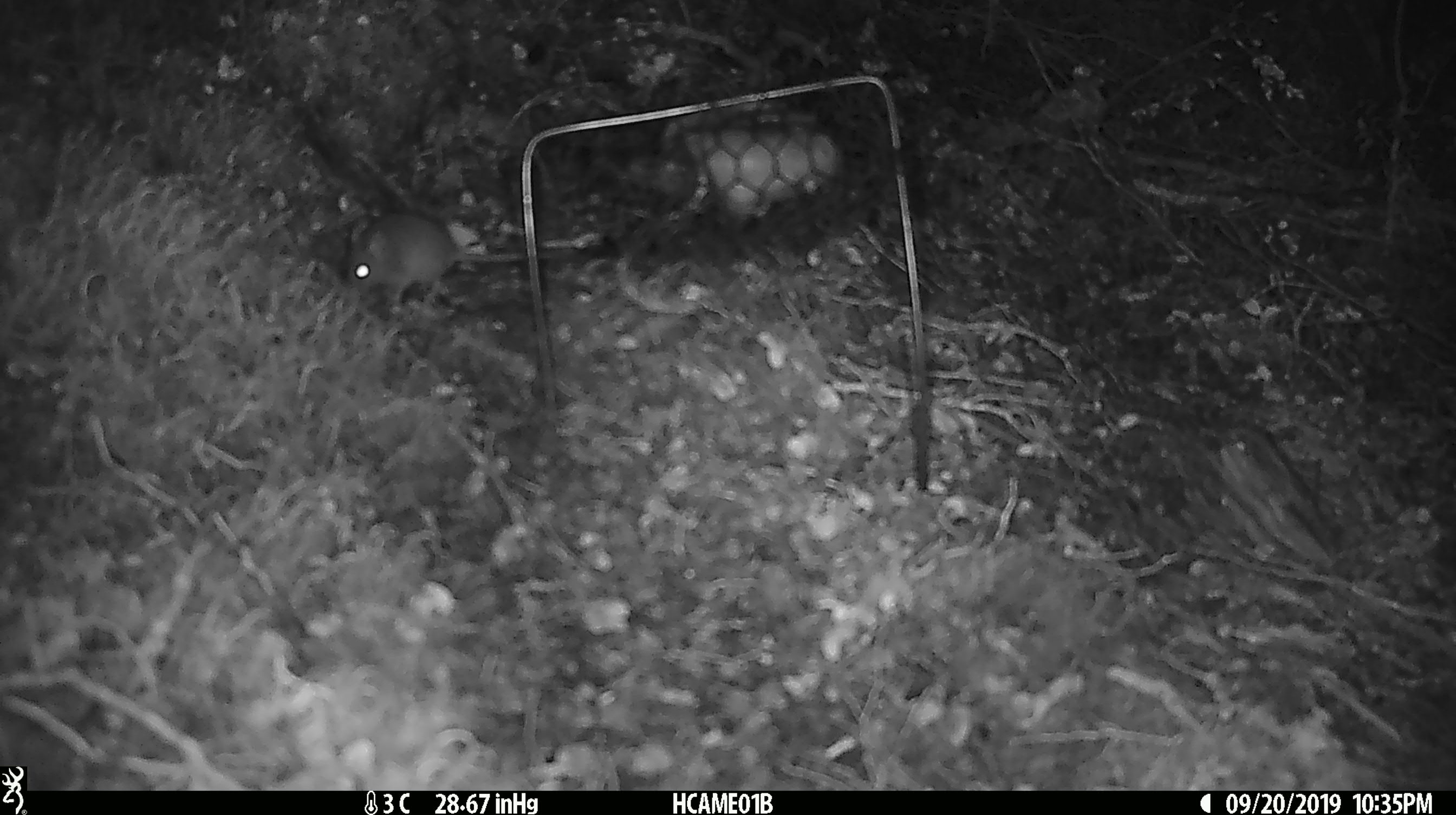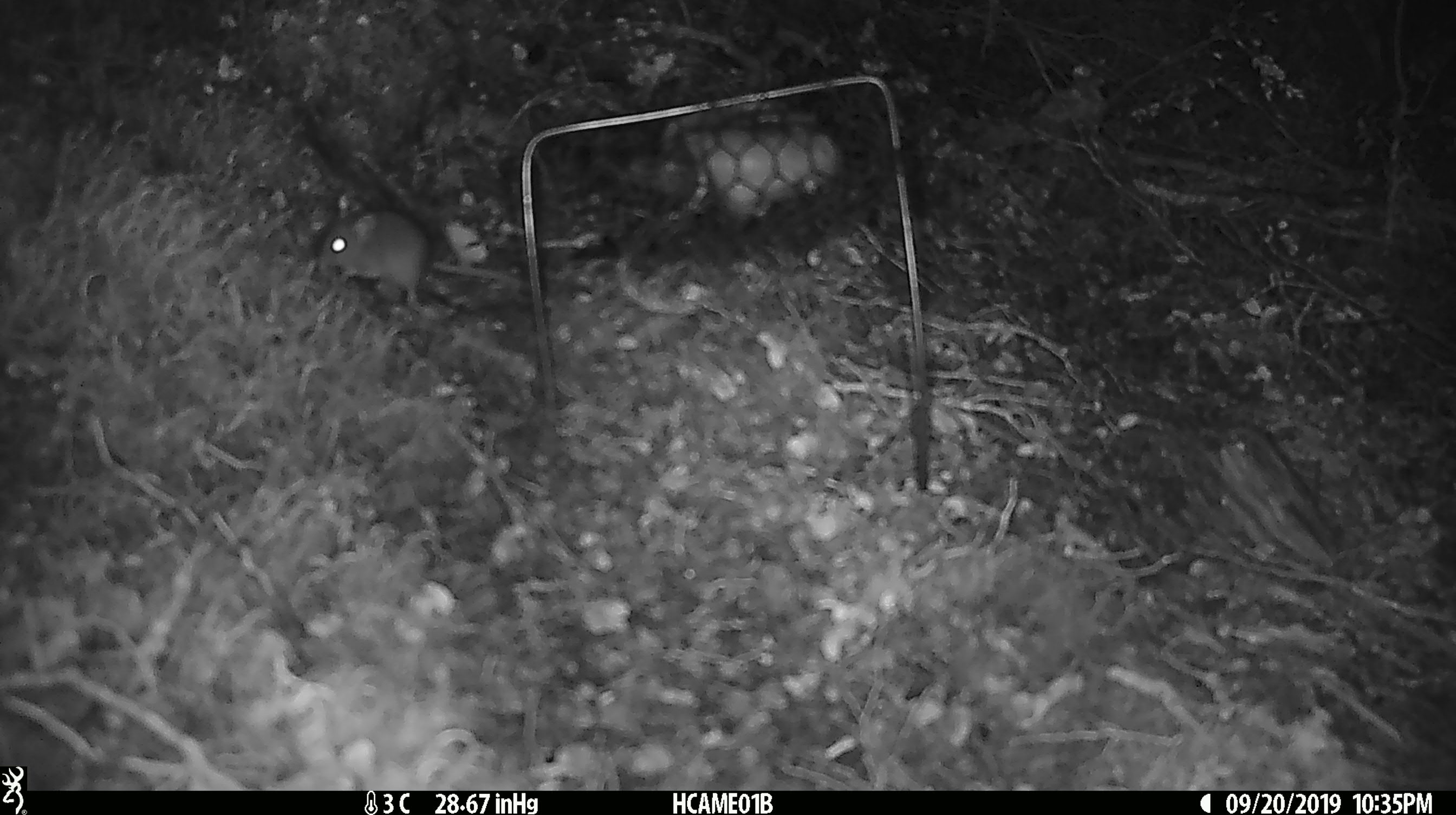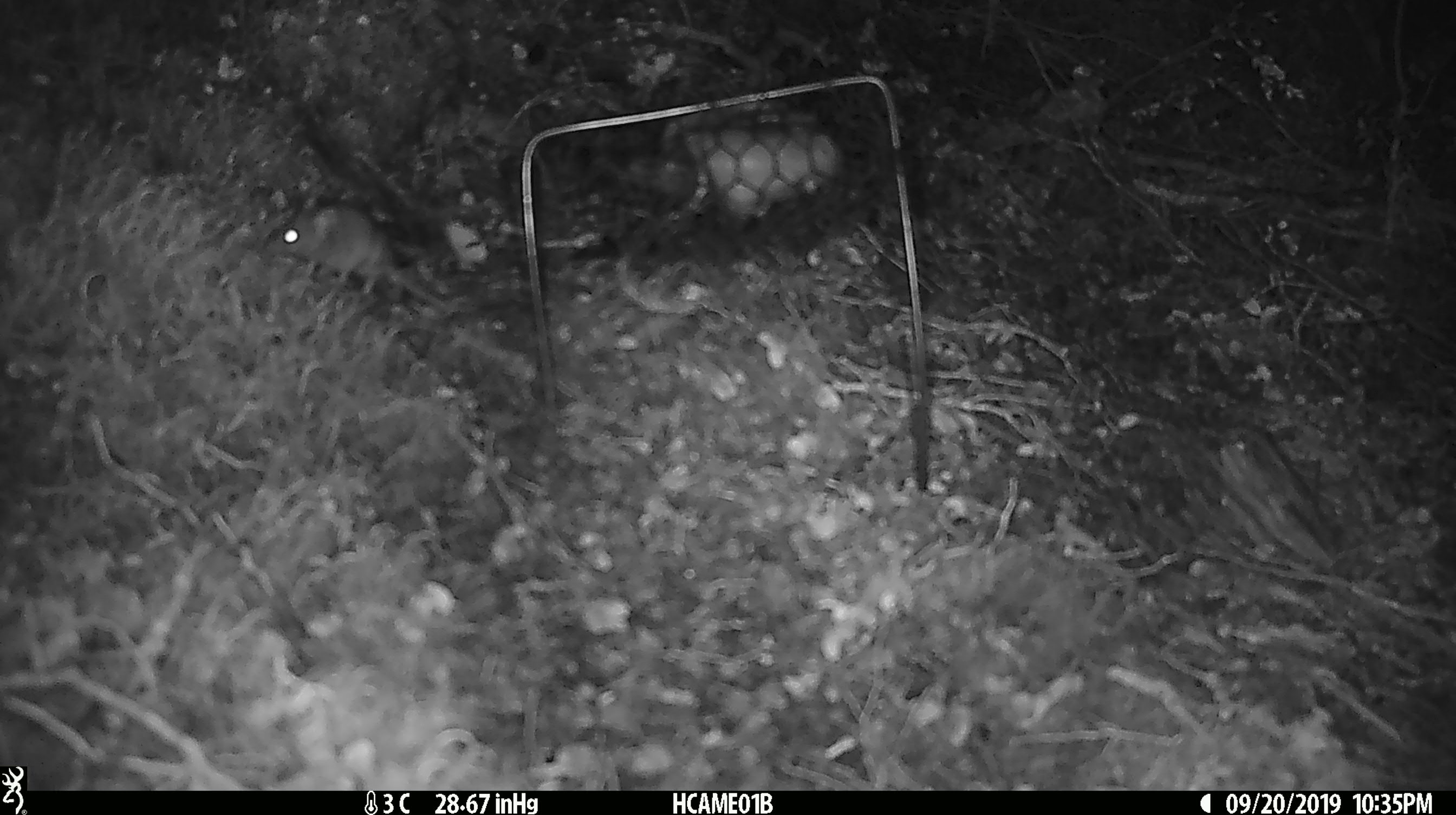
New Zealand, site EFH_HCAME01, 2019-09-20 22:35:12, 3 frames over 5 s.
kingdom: Animalia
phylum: Chordata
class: Mammalia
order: Rodentia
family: Muridae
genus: Mus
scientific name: Mus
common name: mouse